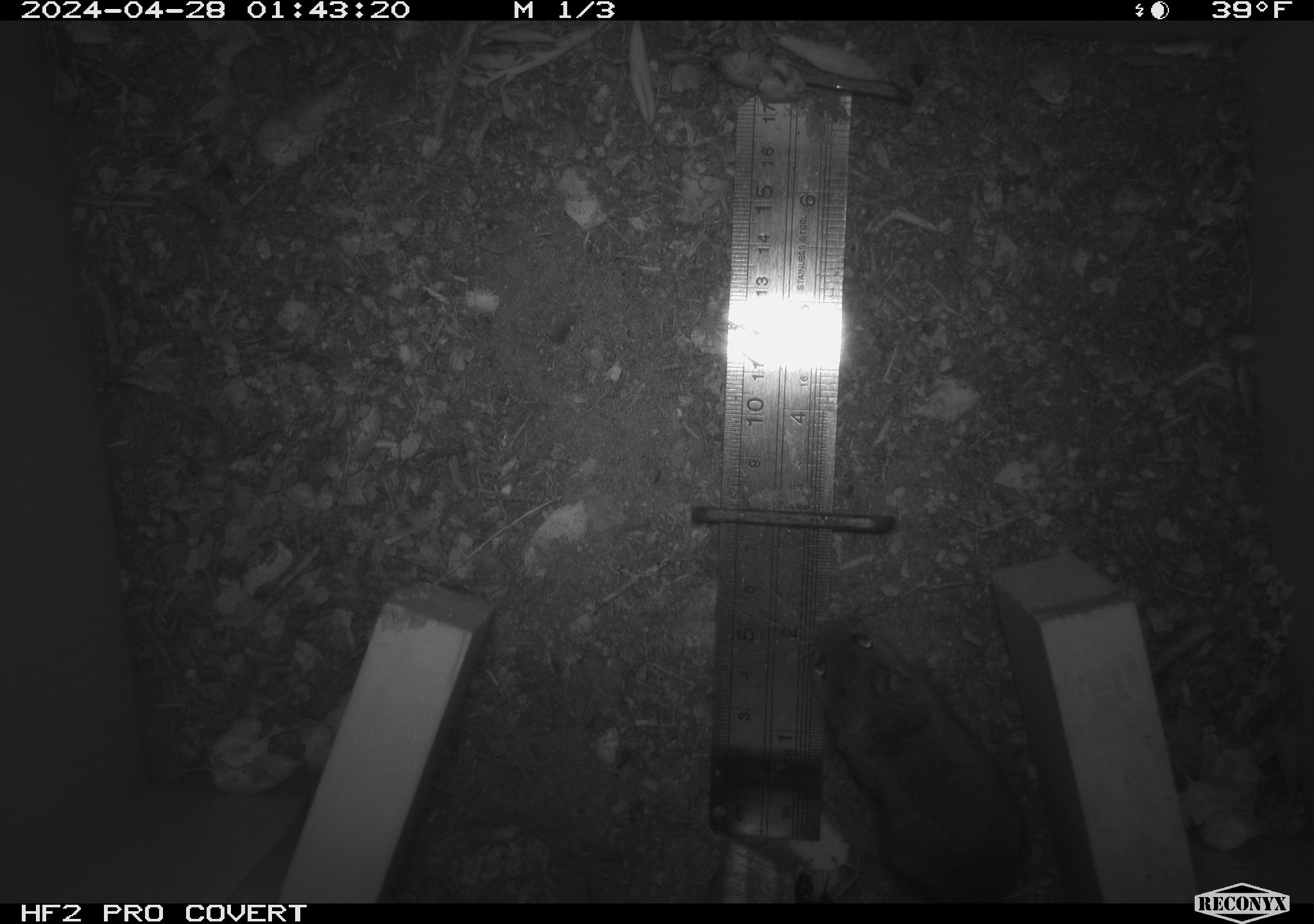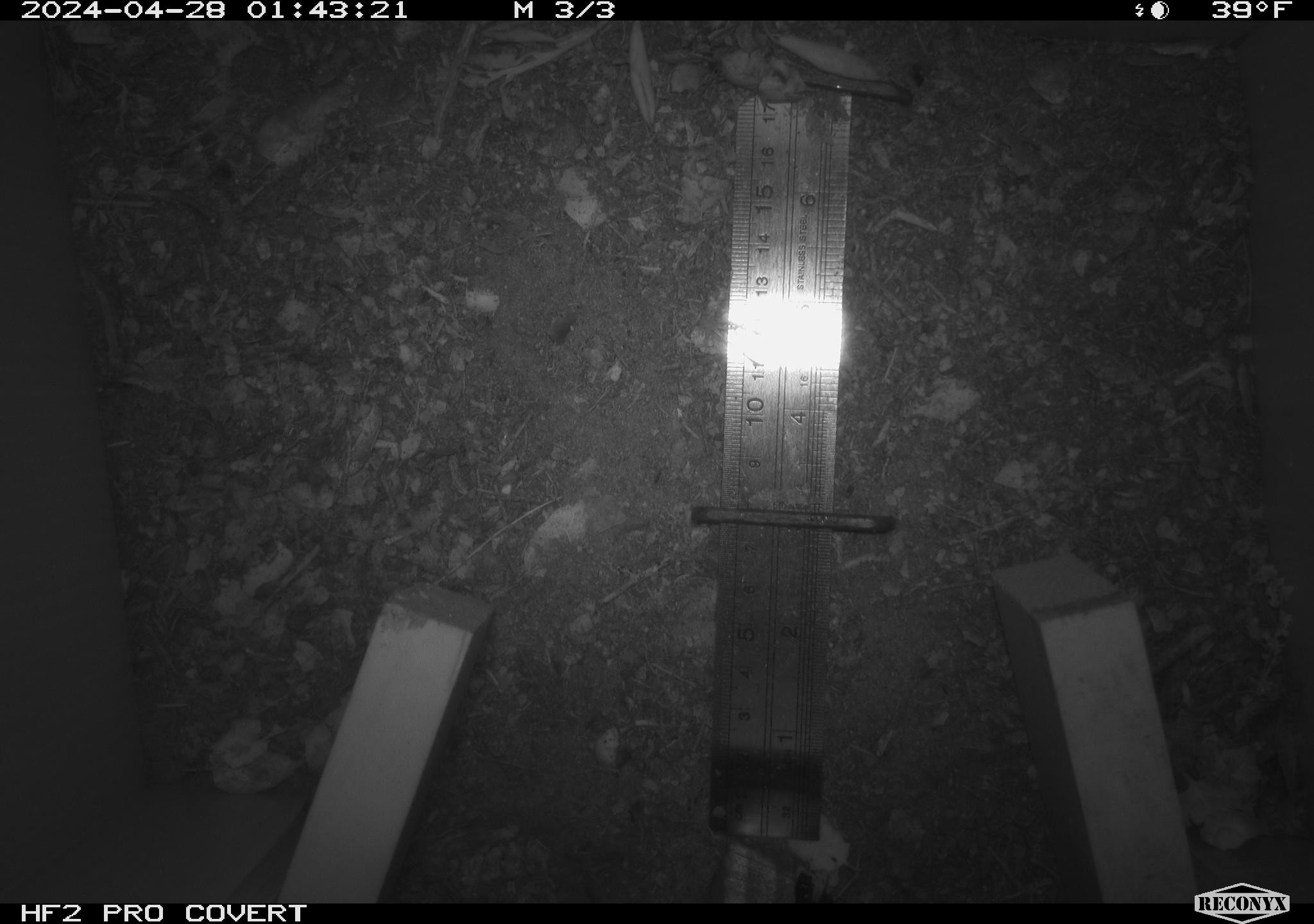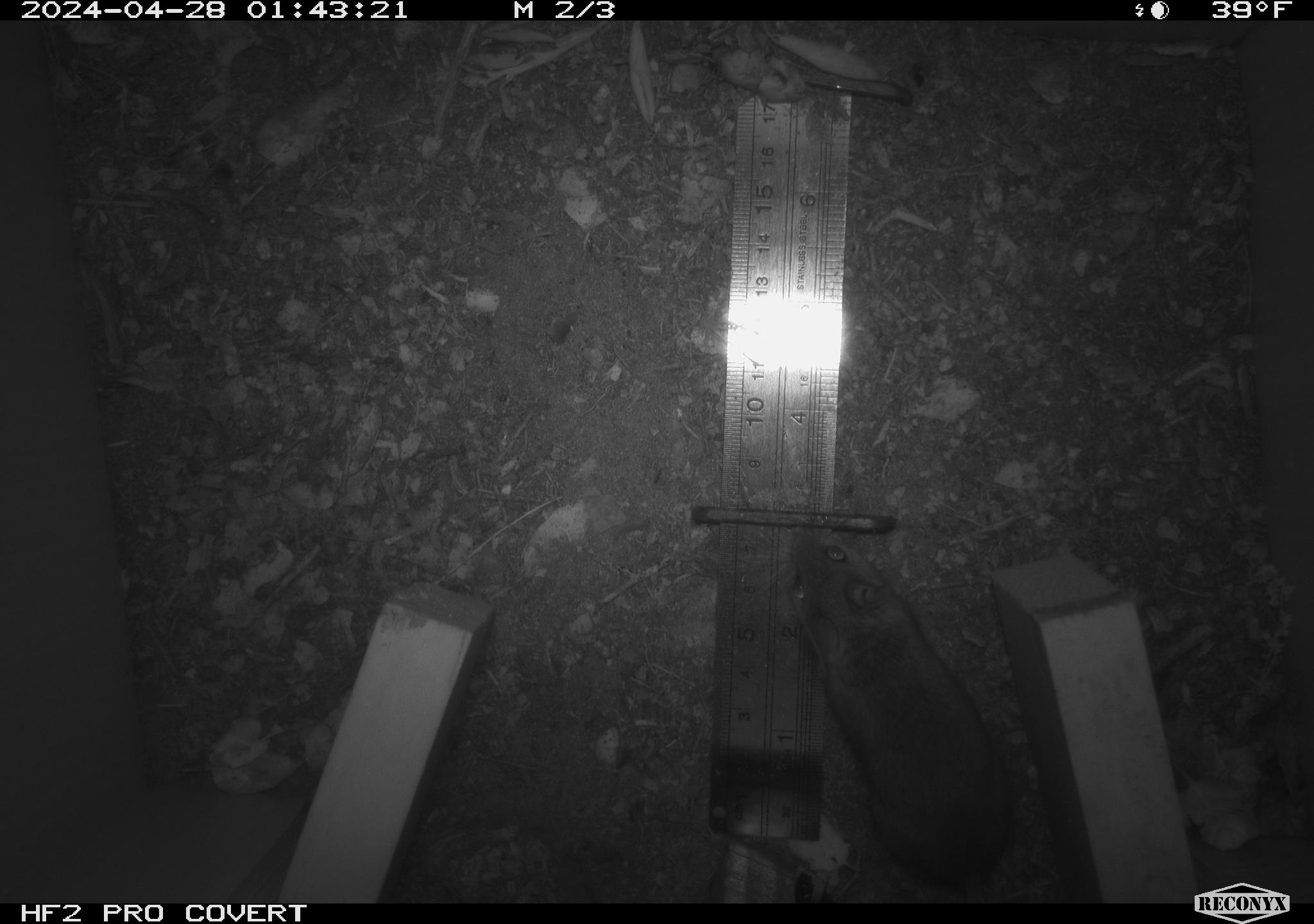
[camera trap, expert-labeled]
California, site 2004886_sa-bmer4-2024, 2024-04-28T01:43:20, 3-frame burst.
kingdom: Animalia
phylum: Chordata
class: Mammalia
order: Rodentia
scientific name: Rodentia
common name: mouse species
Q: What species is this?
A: Mouse species (Rodentia).